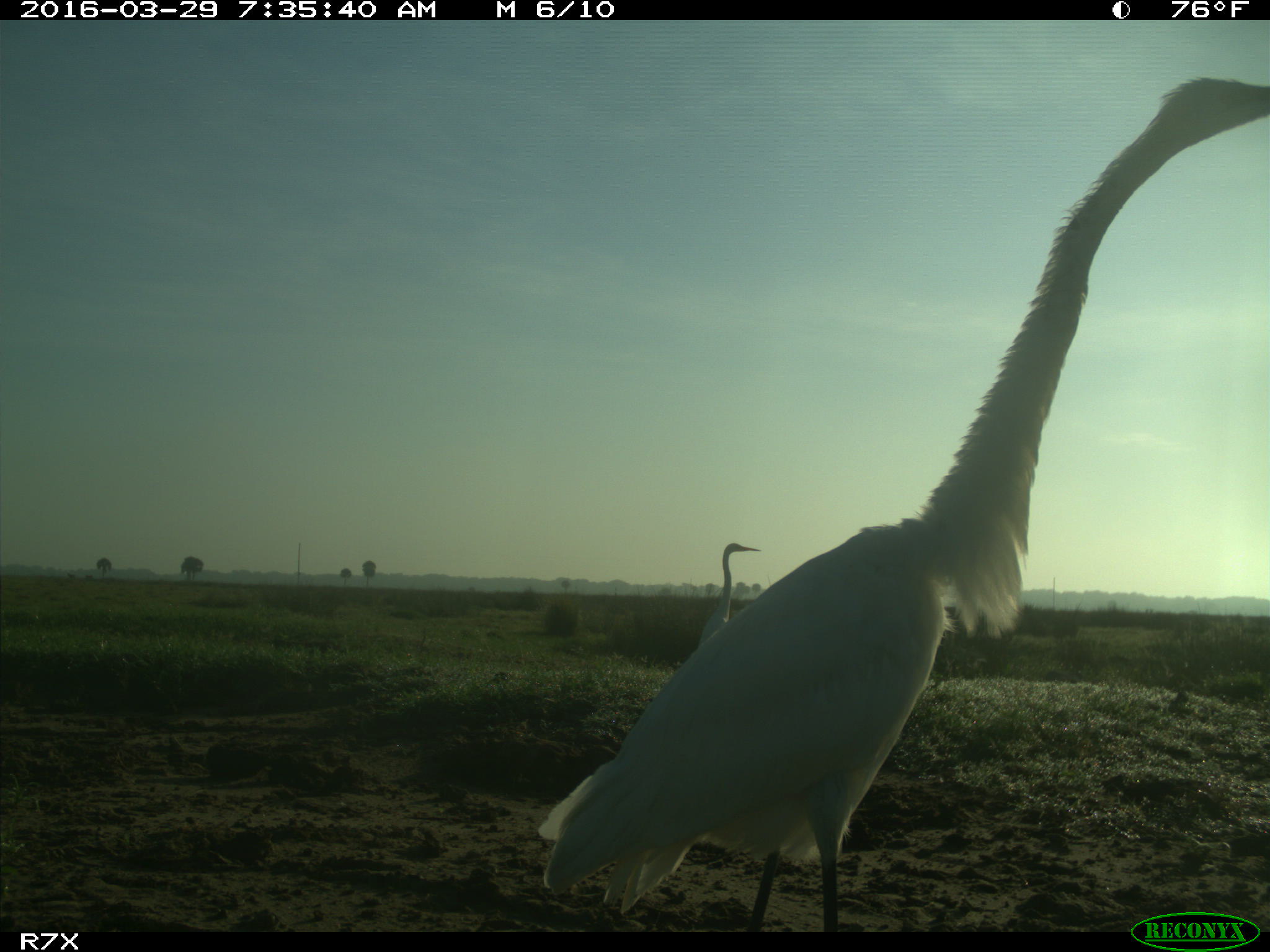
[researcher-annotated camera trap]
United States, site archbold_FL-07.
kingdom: Animalia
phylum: Chordata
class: Aves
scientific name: Aves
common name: birds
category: unidentified bird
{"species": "unidentified bird (birds) (Aves)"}